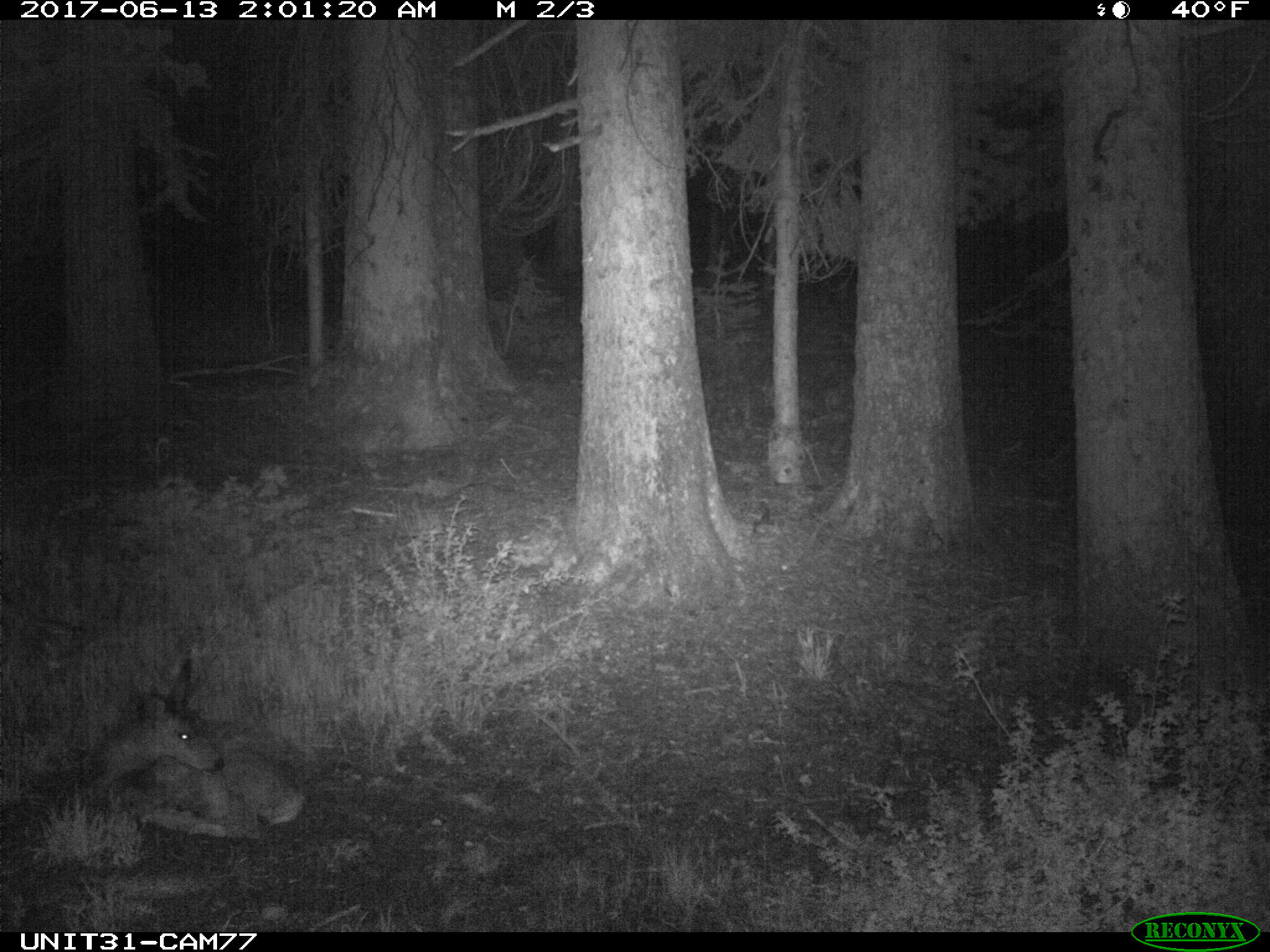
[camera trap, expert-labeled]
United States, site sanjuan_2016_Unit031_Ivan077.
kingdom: Animalia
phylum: Chordata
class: Mammalia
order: Artiodactyla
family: Cervidae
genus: Odocoileus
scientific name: Odocoileus hemionus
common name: mule deer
Odocoileus hemionus (mule deer).